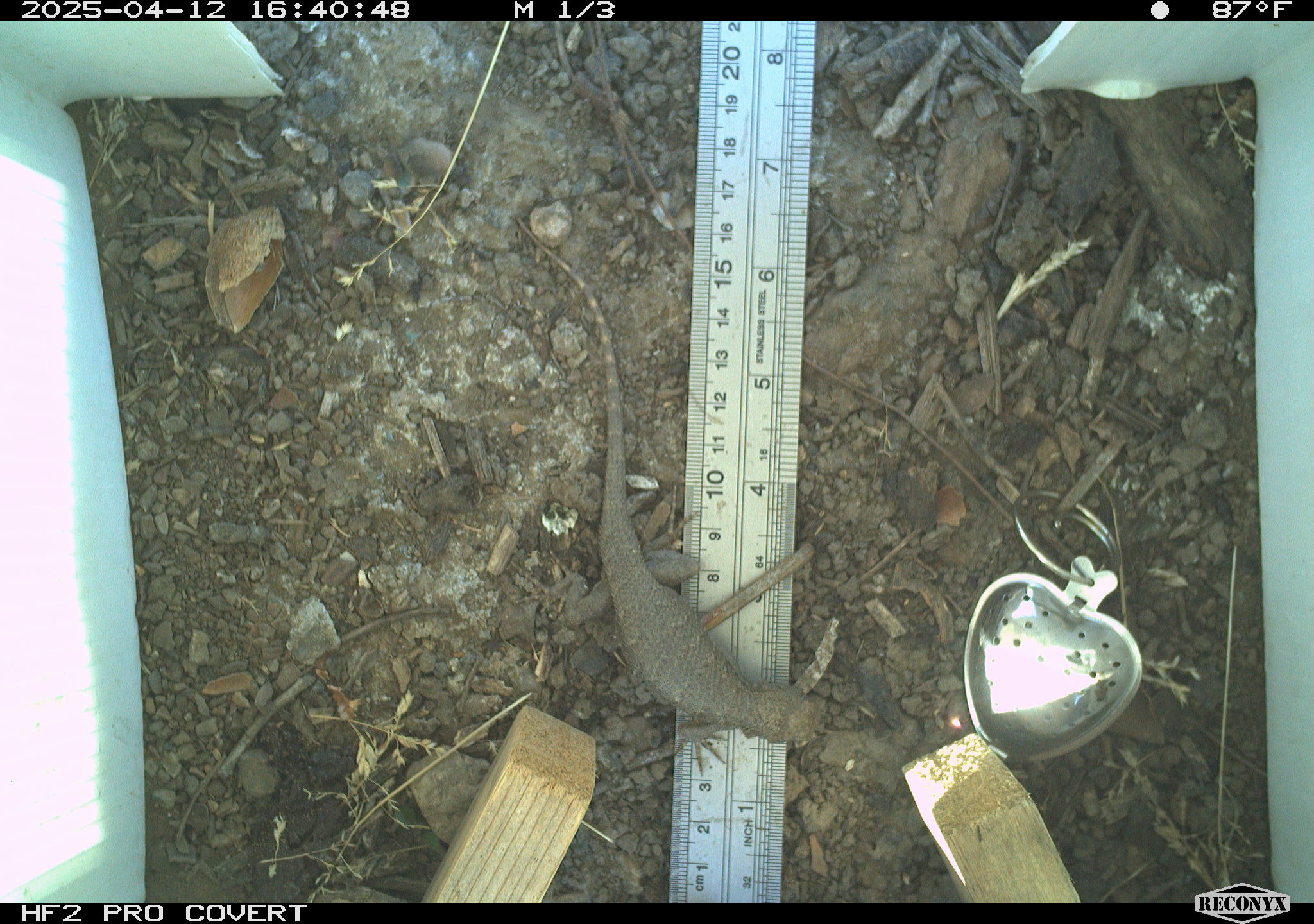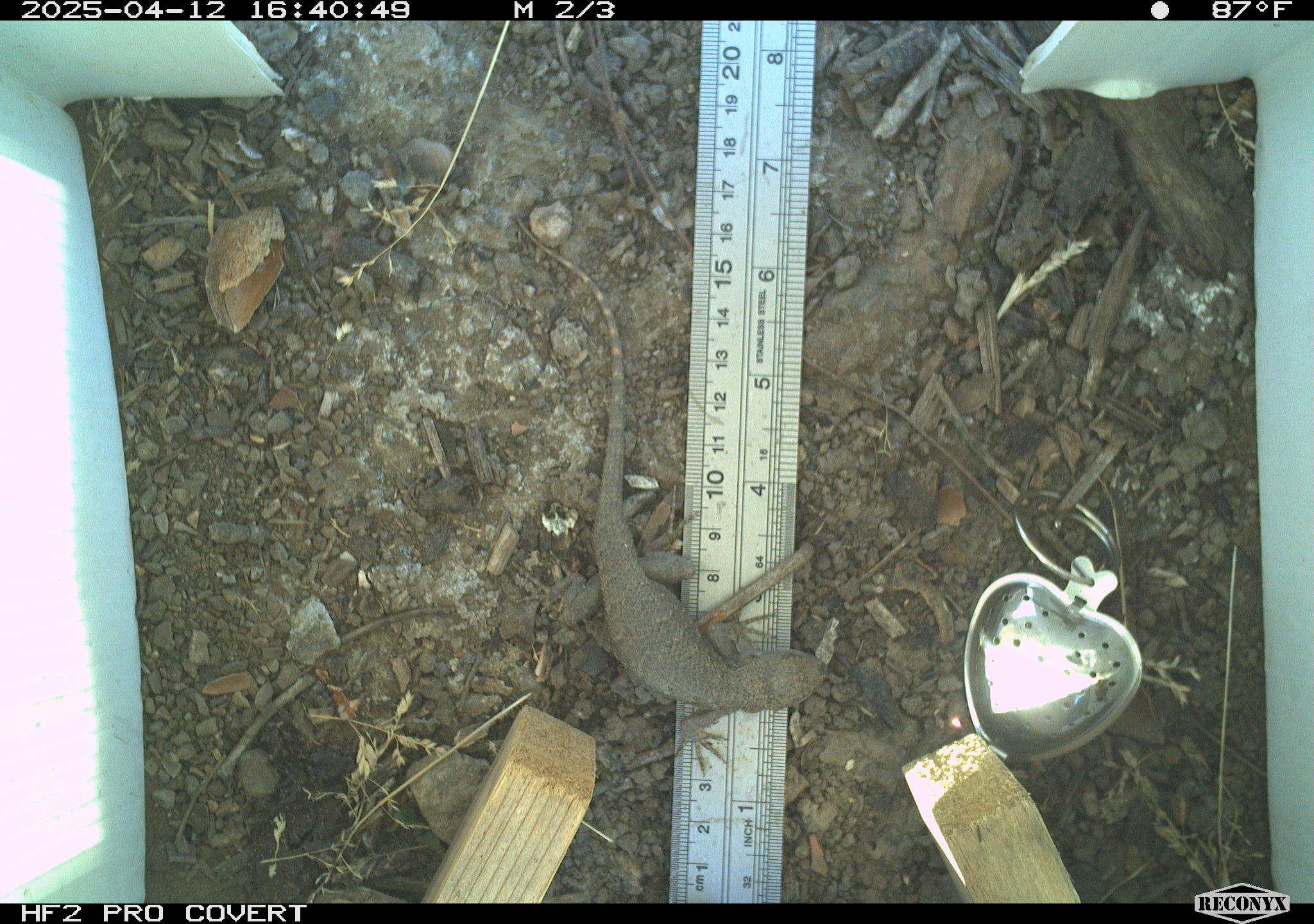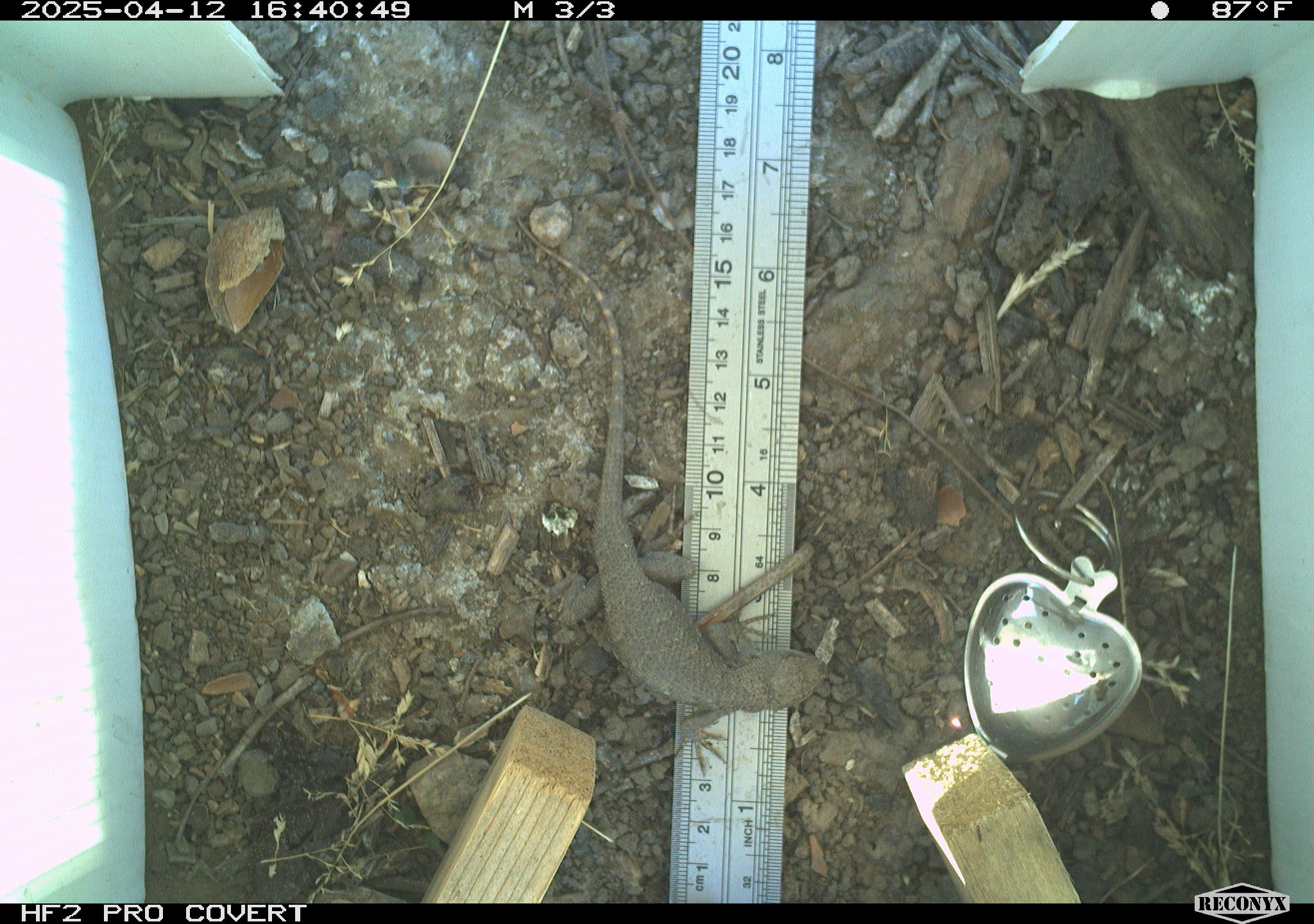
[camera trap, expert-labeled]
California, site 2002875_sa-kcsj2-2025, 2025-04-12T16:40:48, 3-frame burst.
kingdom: Animalia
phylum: Chordata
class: Reptilia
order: Squamata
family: Phrynosomatidae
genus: Sceloporus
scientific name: Sceloporus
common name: spiny lizards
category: sceloporus species